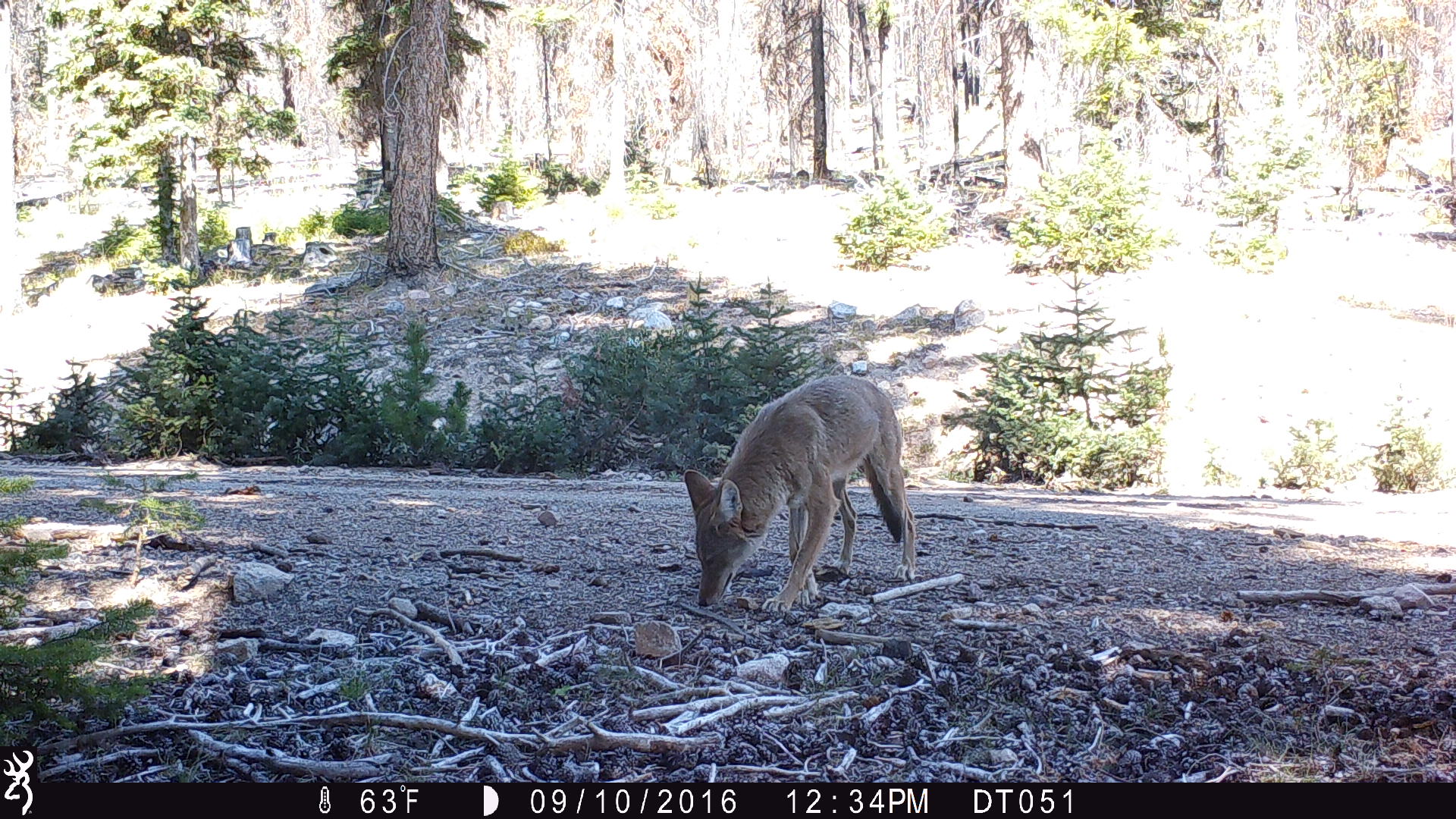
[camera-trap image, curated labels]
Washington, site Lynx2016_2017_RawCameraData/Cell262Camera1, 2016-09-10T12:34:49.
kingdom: Animalia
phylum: Chordata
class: Mammalia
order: Carnivora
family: Canidae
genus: Canis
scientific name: Canis latrans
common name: coyote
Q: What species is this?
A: Canis latrans (coyote).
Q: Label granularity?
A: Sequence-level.